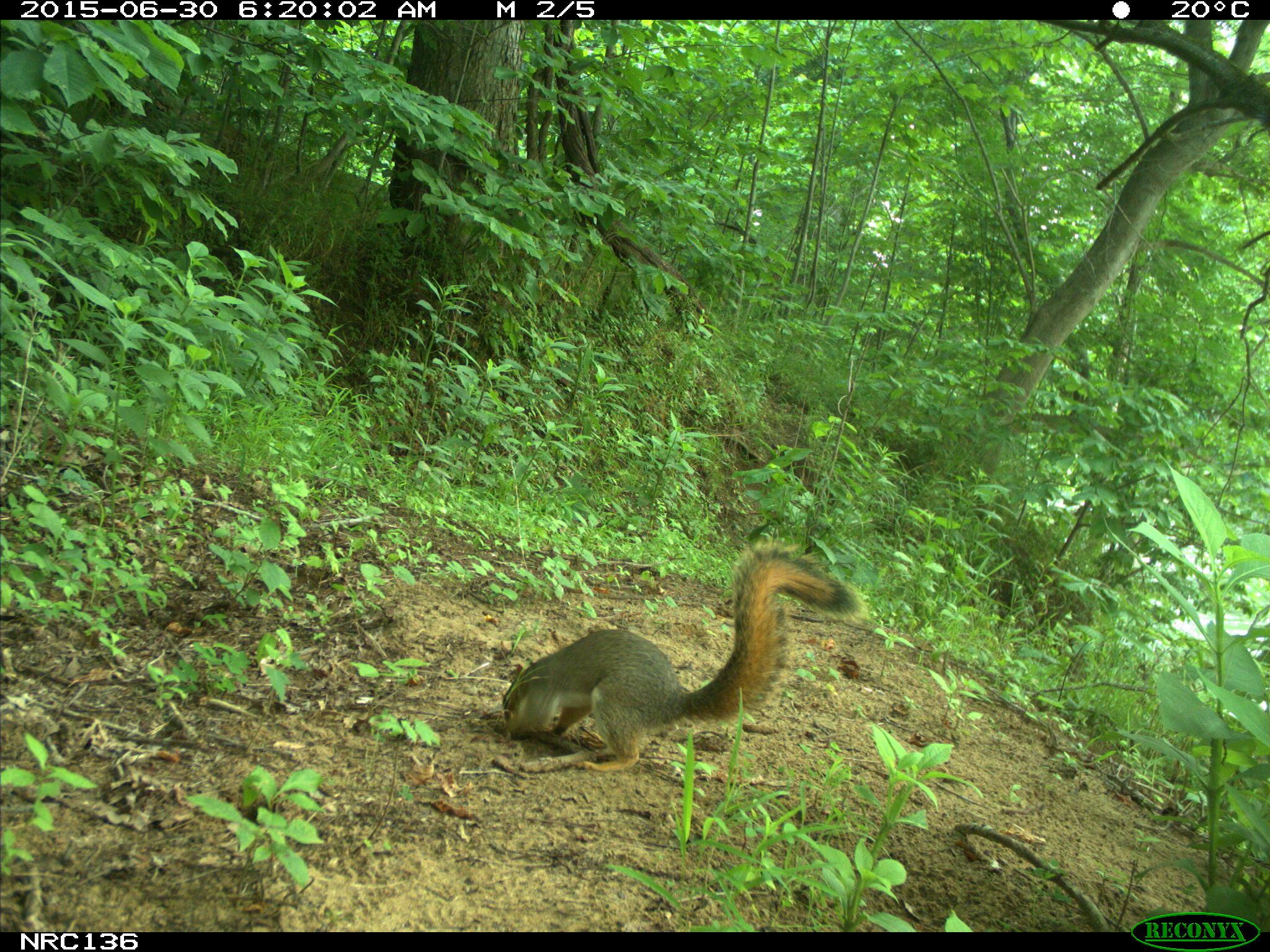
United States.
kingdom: Animalia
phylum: Chordata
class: Mammalia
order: Rodentia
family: Sciuridae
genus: Sciurus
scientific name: Sciurus niger cinereus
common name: eastern fox squirrel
Eastern Fox Squirrel (Sciurus niger cinereus).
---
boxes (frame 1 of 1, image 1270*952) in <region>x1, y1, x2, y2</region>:
Eastern Fox Squirrel: <region>497, 534, 862, 780</region>